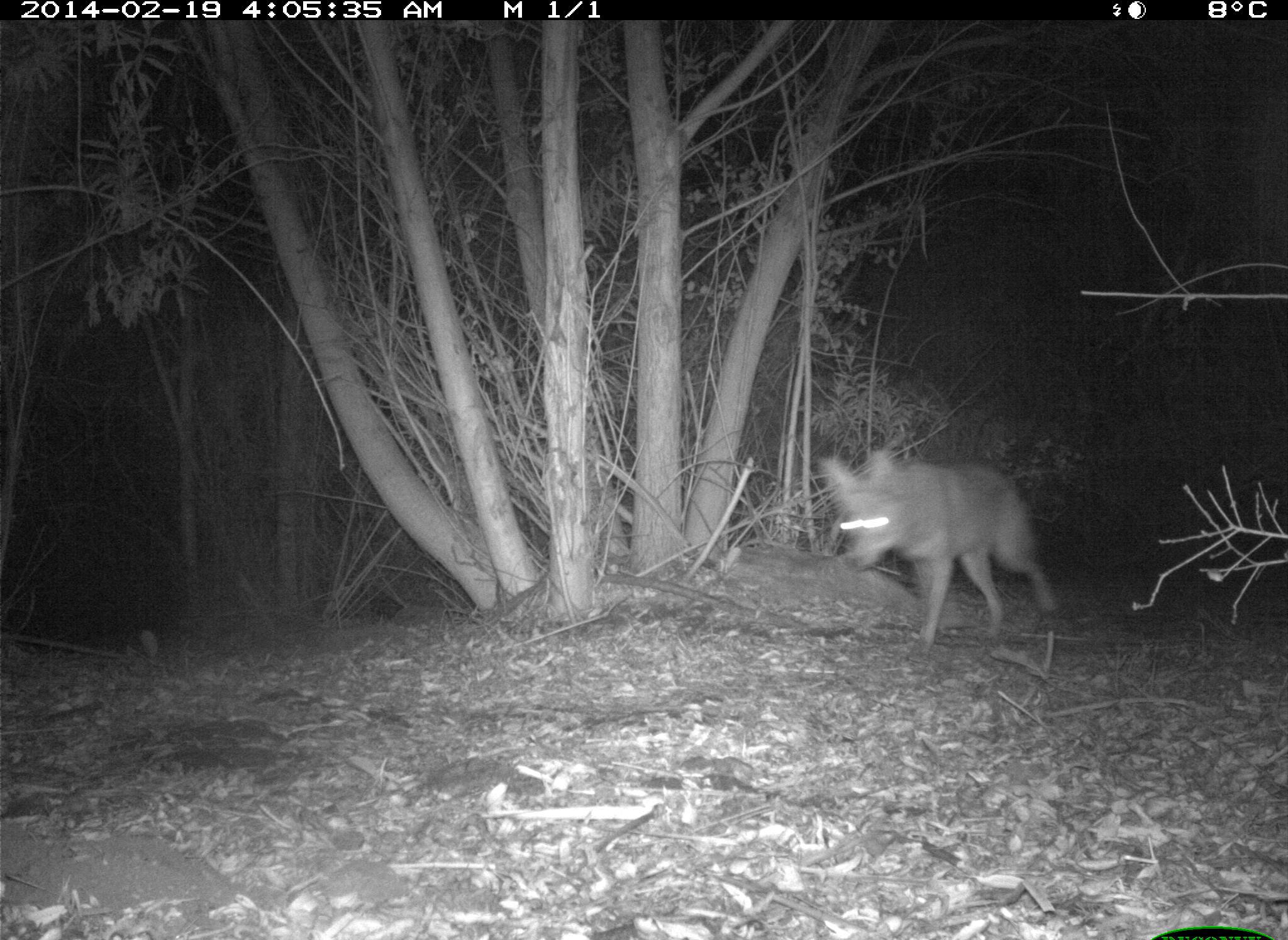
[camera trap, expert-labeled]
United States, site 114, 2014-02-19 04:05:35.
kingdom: Animalia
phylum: Chordata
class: Mammalia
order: Carnivora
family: Canidae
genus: Canis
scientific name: Canis latrans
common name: coyote